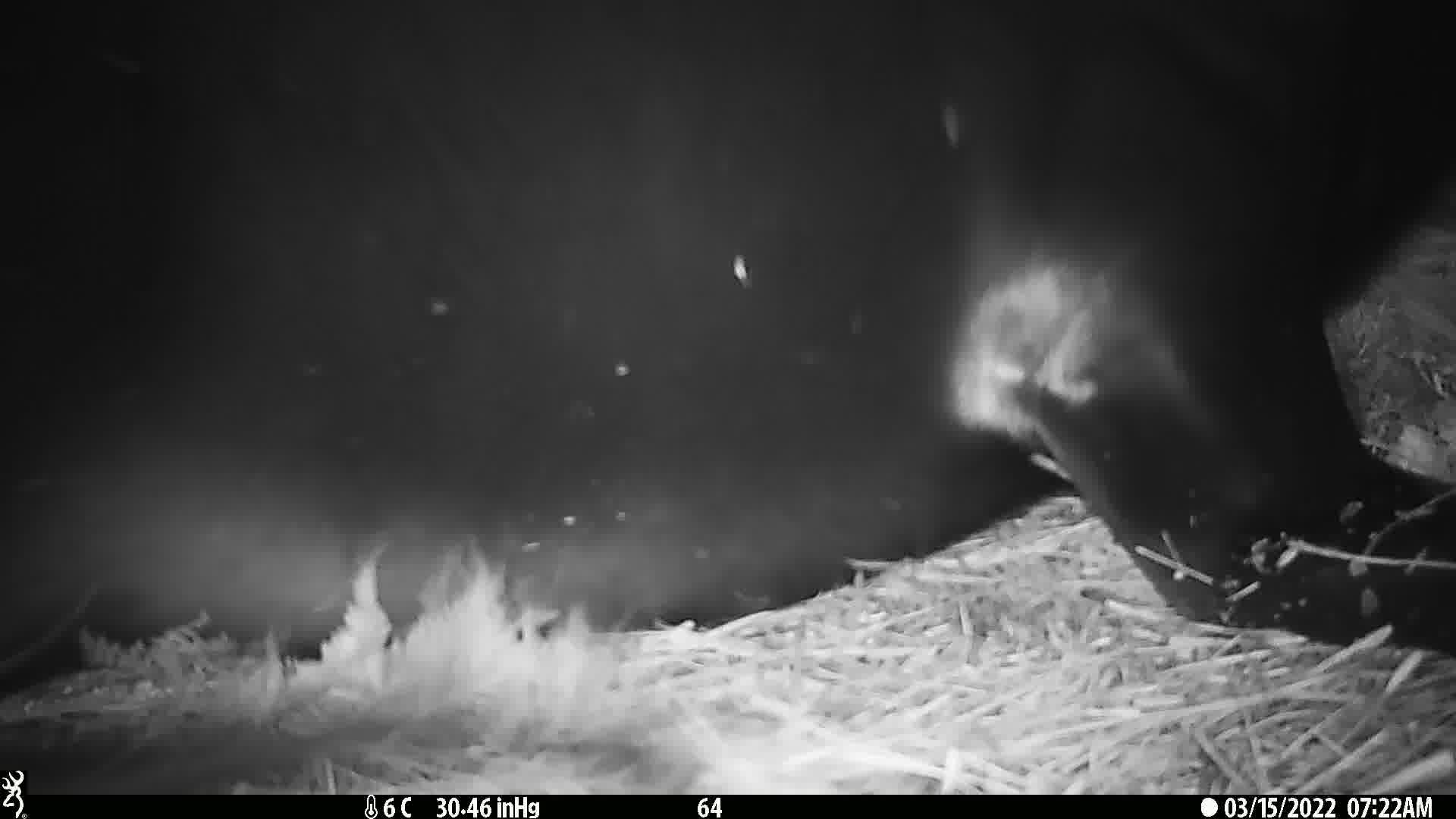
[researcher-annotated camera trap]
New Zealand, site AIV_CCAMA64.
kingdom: Animalia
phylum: Chordata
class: Mammalia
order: Carnivora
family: Otariidae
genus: Phocarctos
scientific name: Phocarctos hookeri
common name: new zealand sea lion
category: sealion